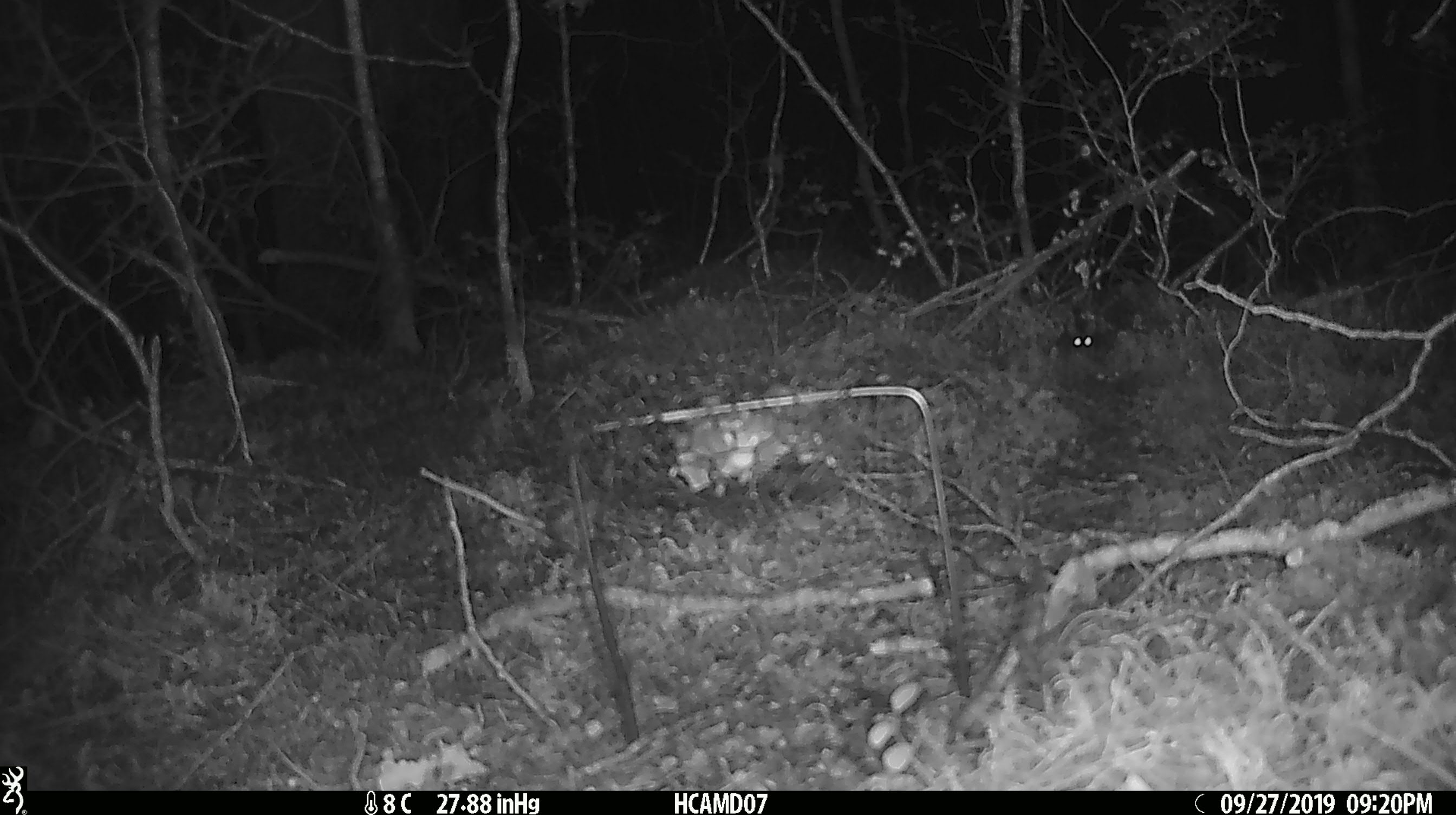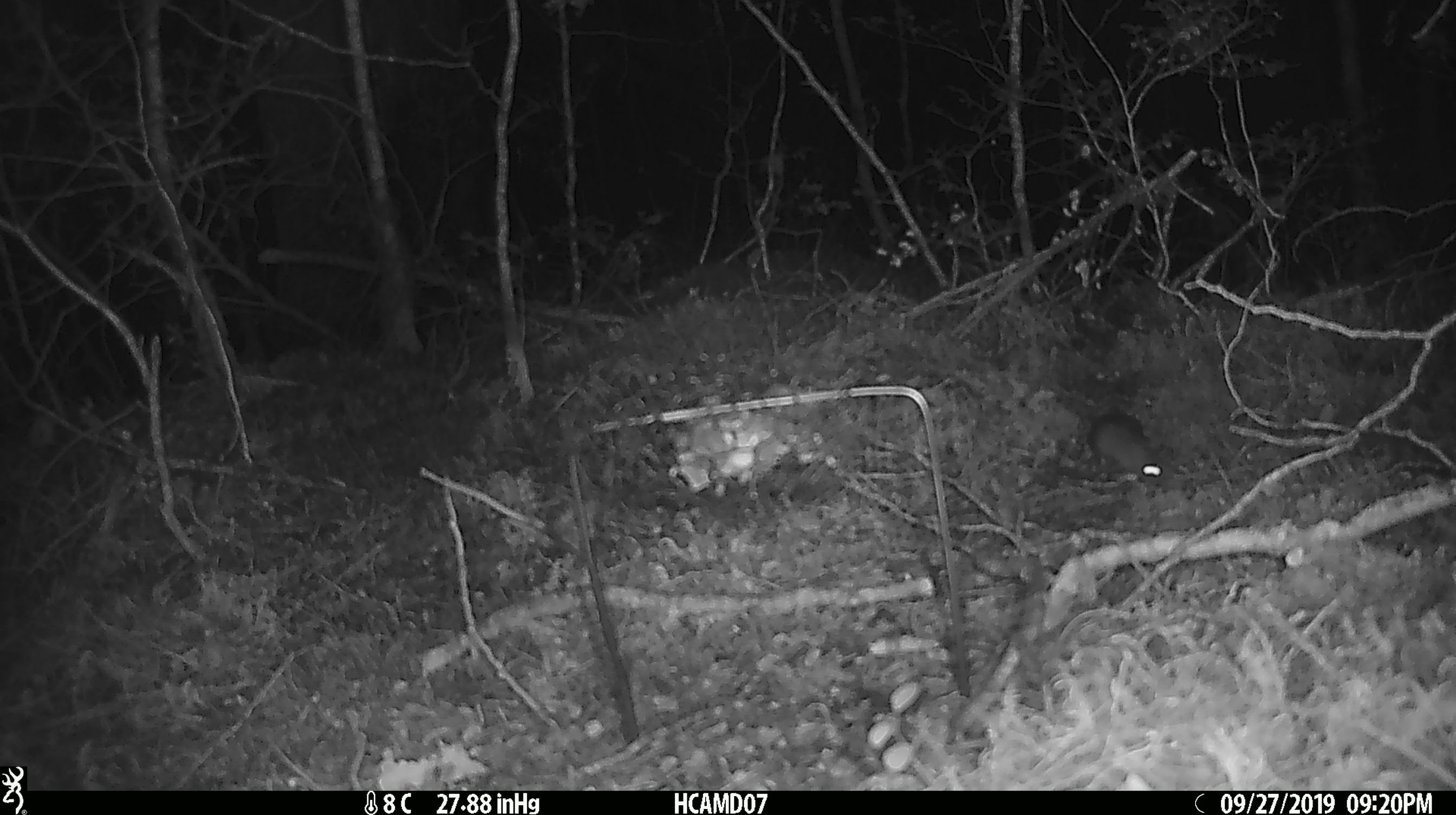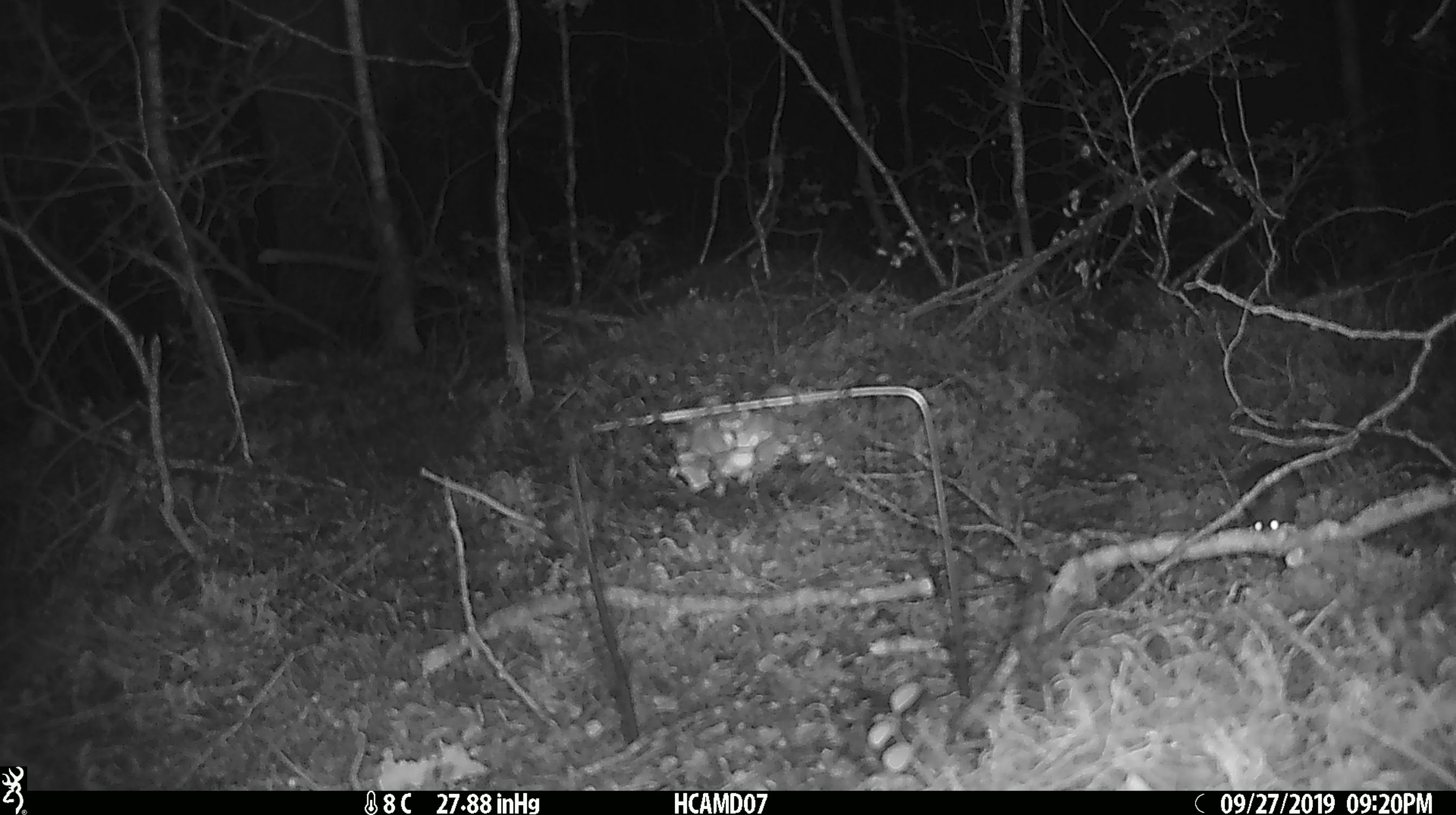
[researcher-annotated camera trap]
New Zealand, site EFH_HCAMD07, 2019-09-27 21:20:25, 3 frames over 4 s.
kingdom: Animalia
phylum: Chordata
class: Mammalia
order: Rodentia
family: Muridae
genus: Mus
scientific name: Mus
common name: mouse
Mouse (Mus).